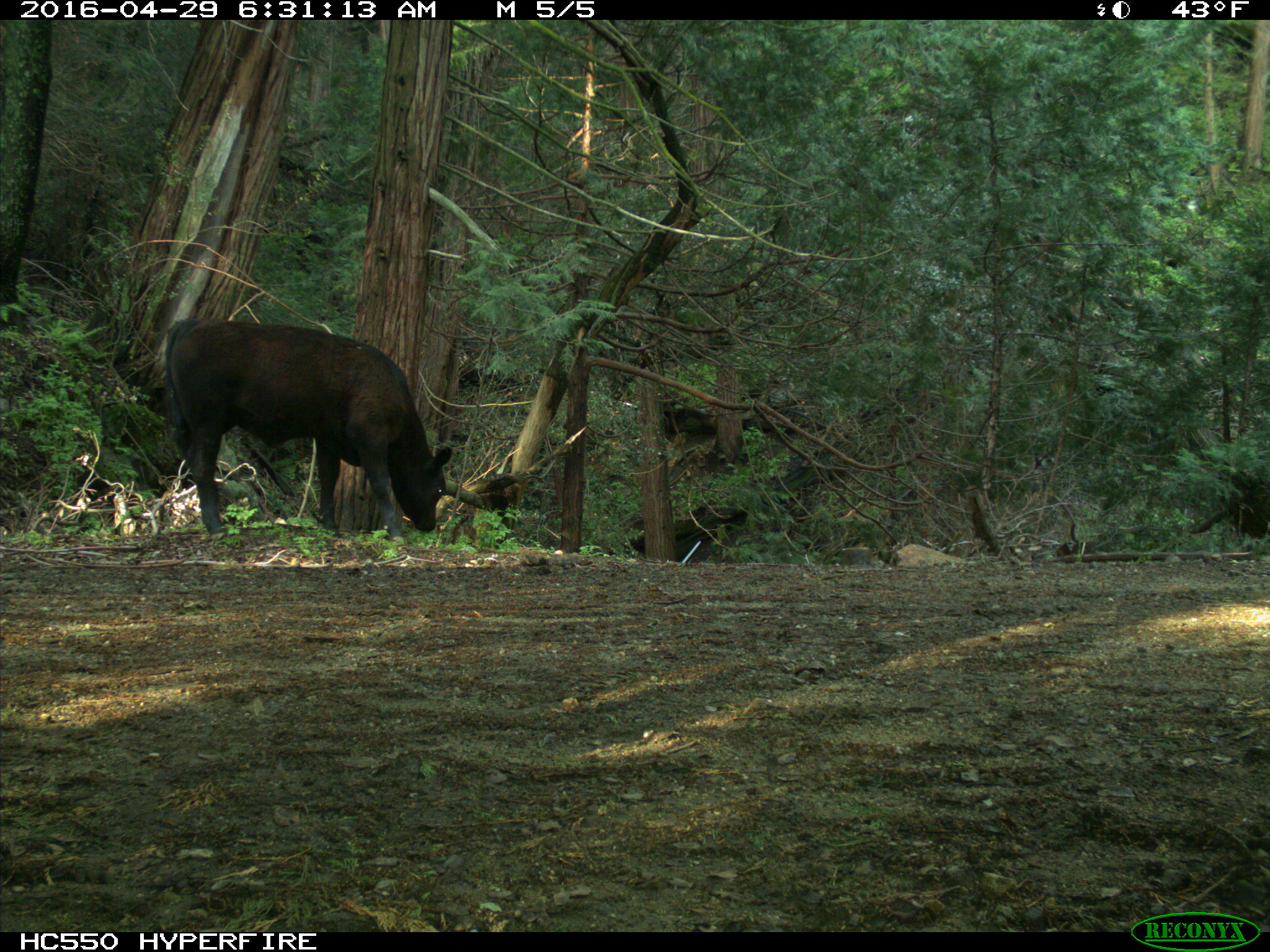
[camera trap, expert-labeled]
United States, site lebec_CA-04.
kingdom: Animalia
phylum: Chordata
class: Mammalia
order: Artiodactyla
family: Bovidae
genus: Bos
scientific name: Bos taurus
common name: domestic cow